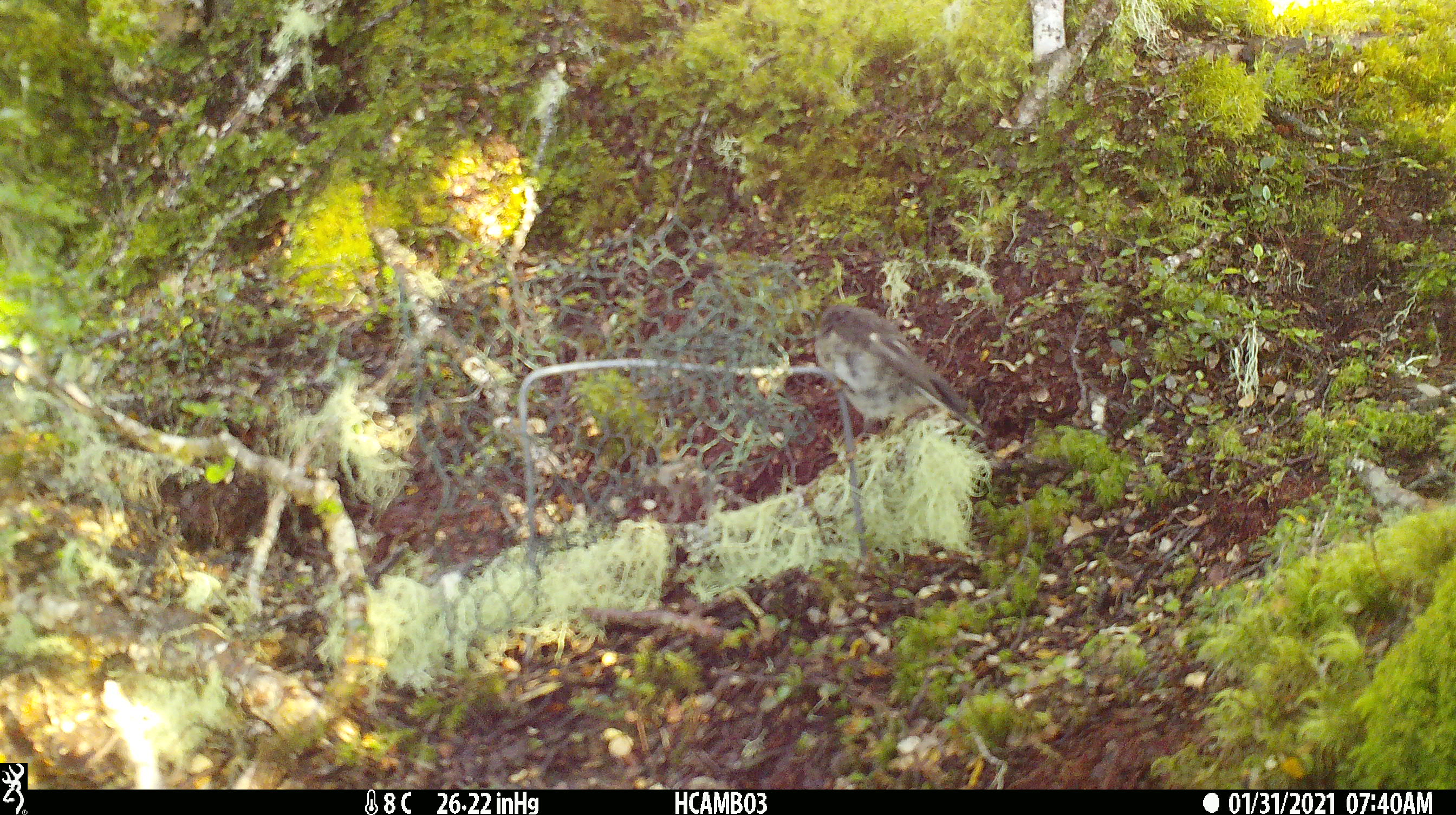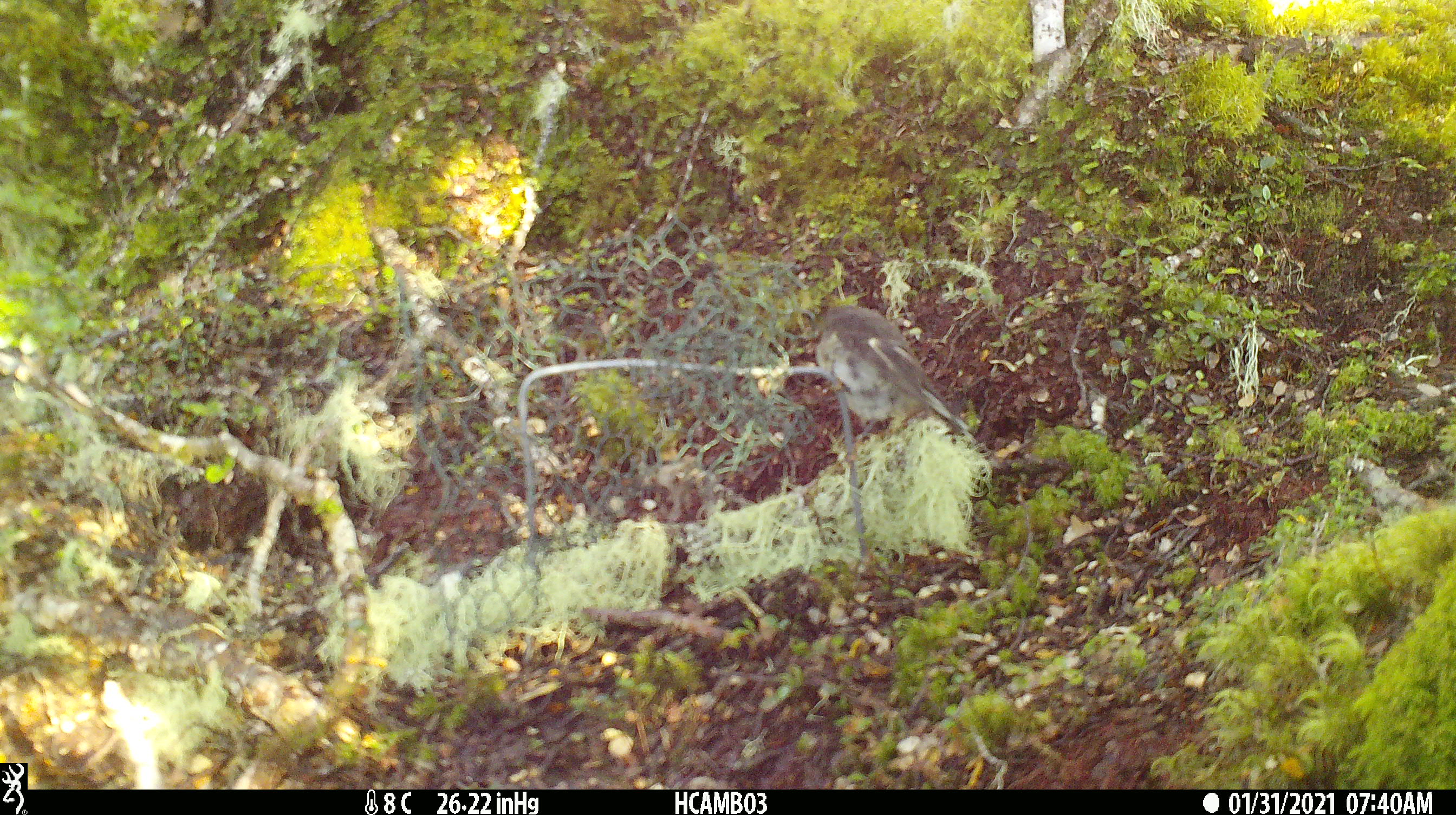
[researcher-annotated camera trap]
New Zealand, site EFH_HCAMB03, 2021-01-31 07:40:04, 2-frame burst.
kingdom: Animalia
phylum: Chordata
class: Aves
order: Passeriformes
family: Petroicidae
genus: Petroica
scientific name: Petroica macrocephala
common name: tomtit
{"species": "tomtit (Petroica macrocephala)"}